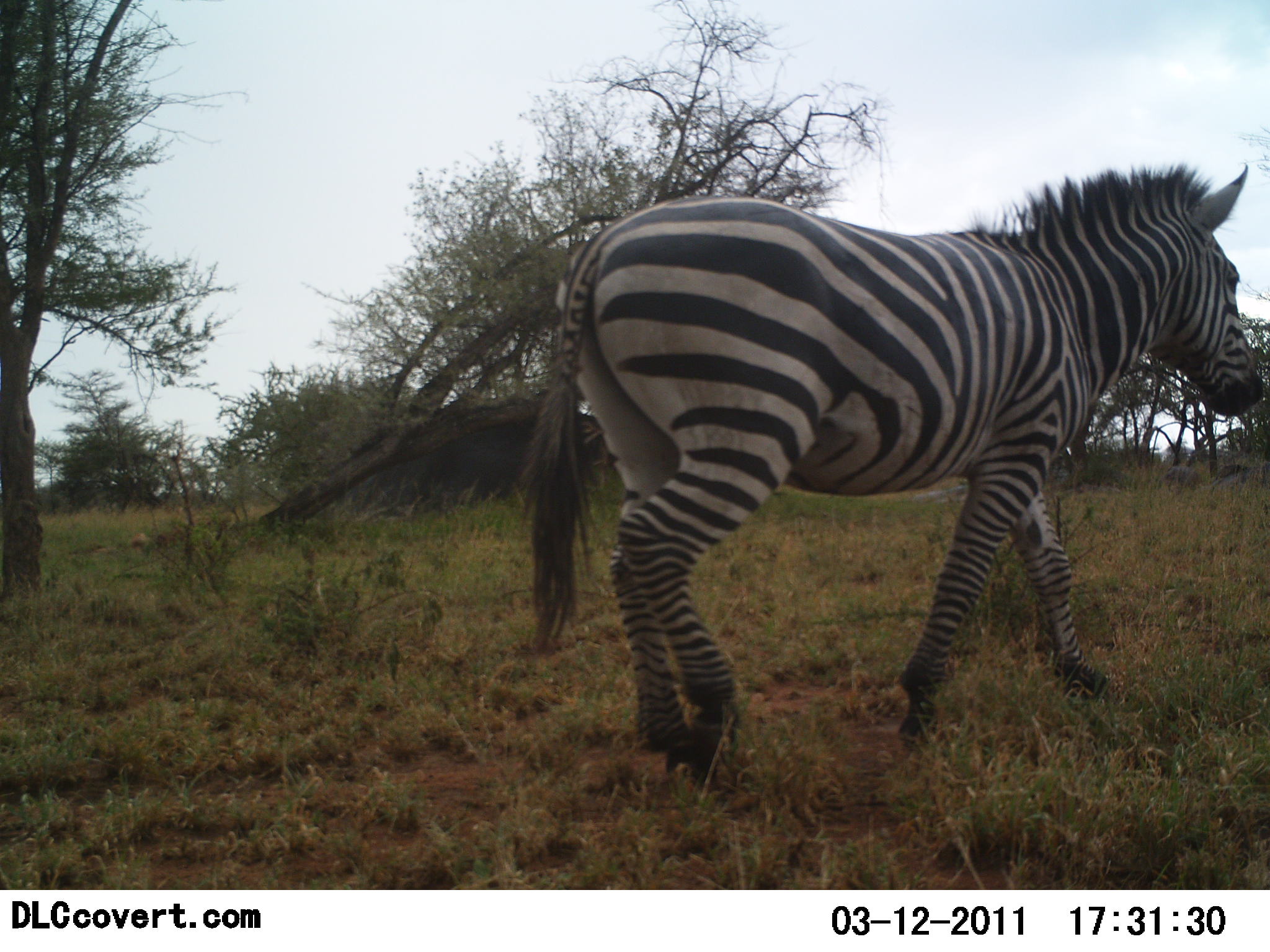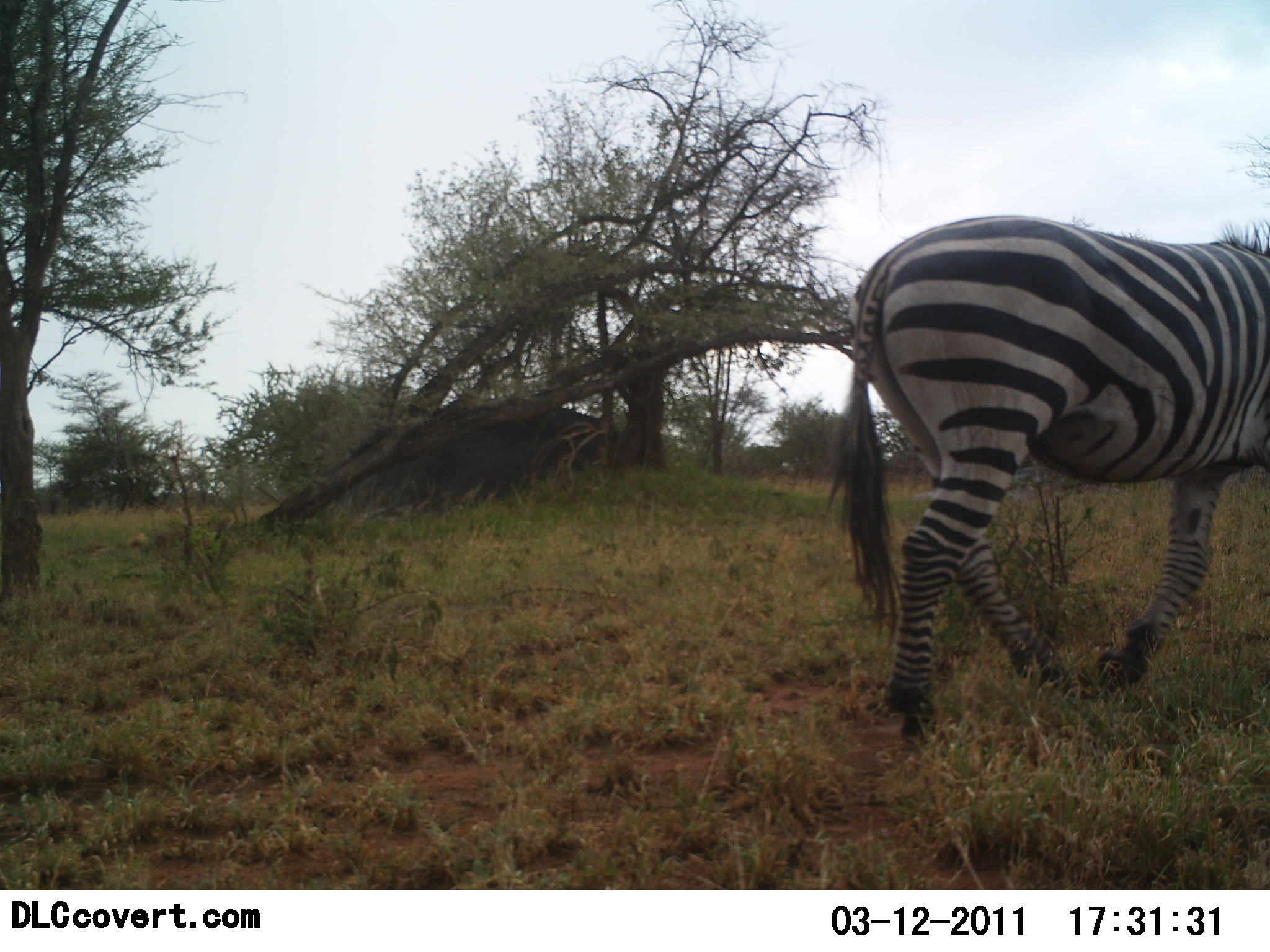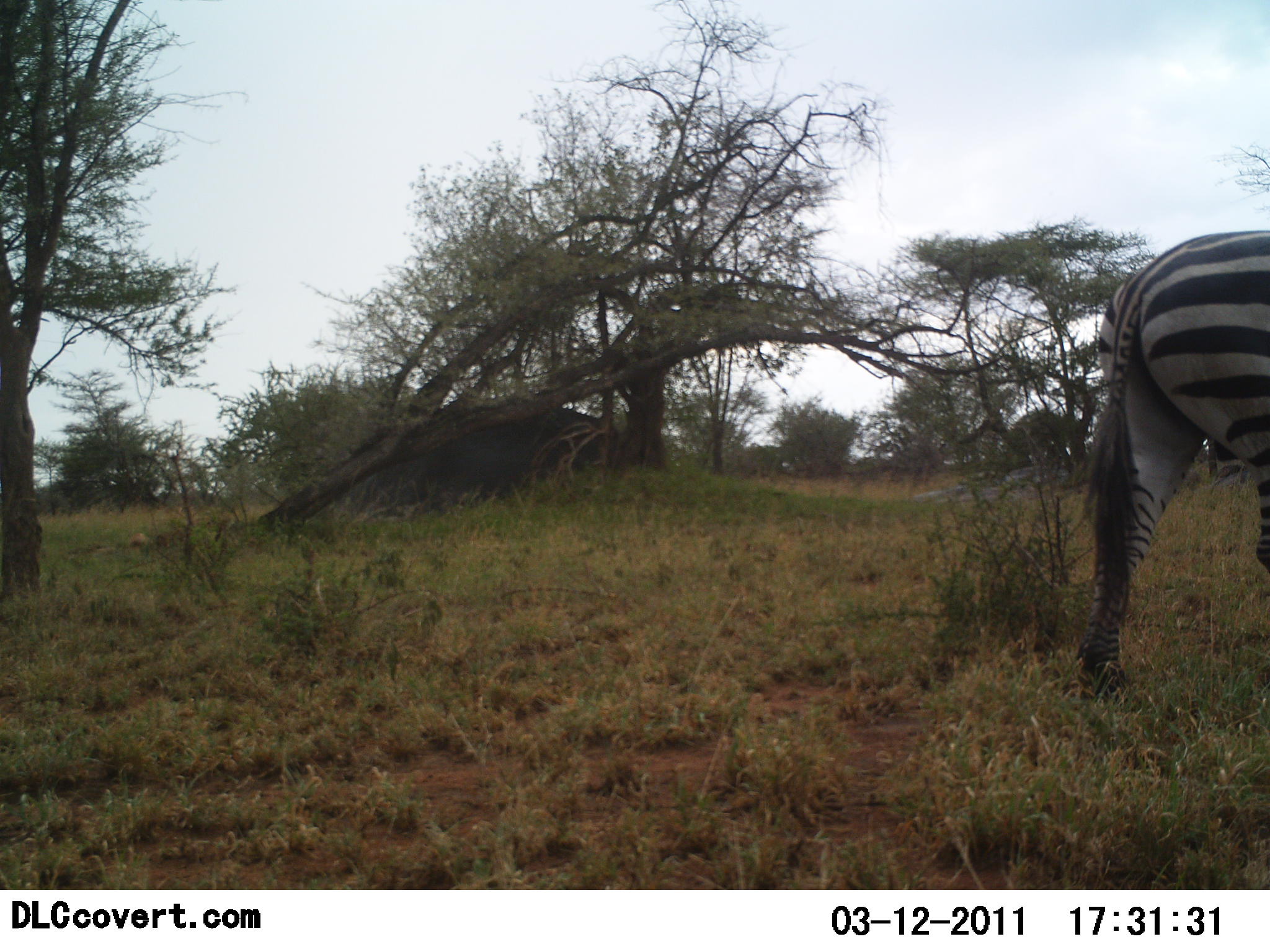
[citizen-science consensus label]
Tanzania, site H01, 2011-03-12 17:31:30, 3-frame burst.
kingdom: Animalia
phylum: Chordata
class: Mammalia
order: Perissodactyla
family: Equidae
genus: Equus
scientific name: Equus quagga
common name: plains zebra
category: zebra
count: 1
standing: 9%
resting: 0%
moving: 100%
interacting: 0%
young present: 0%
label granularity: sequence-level